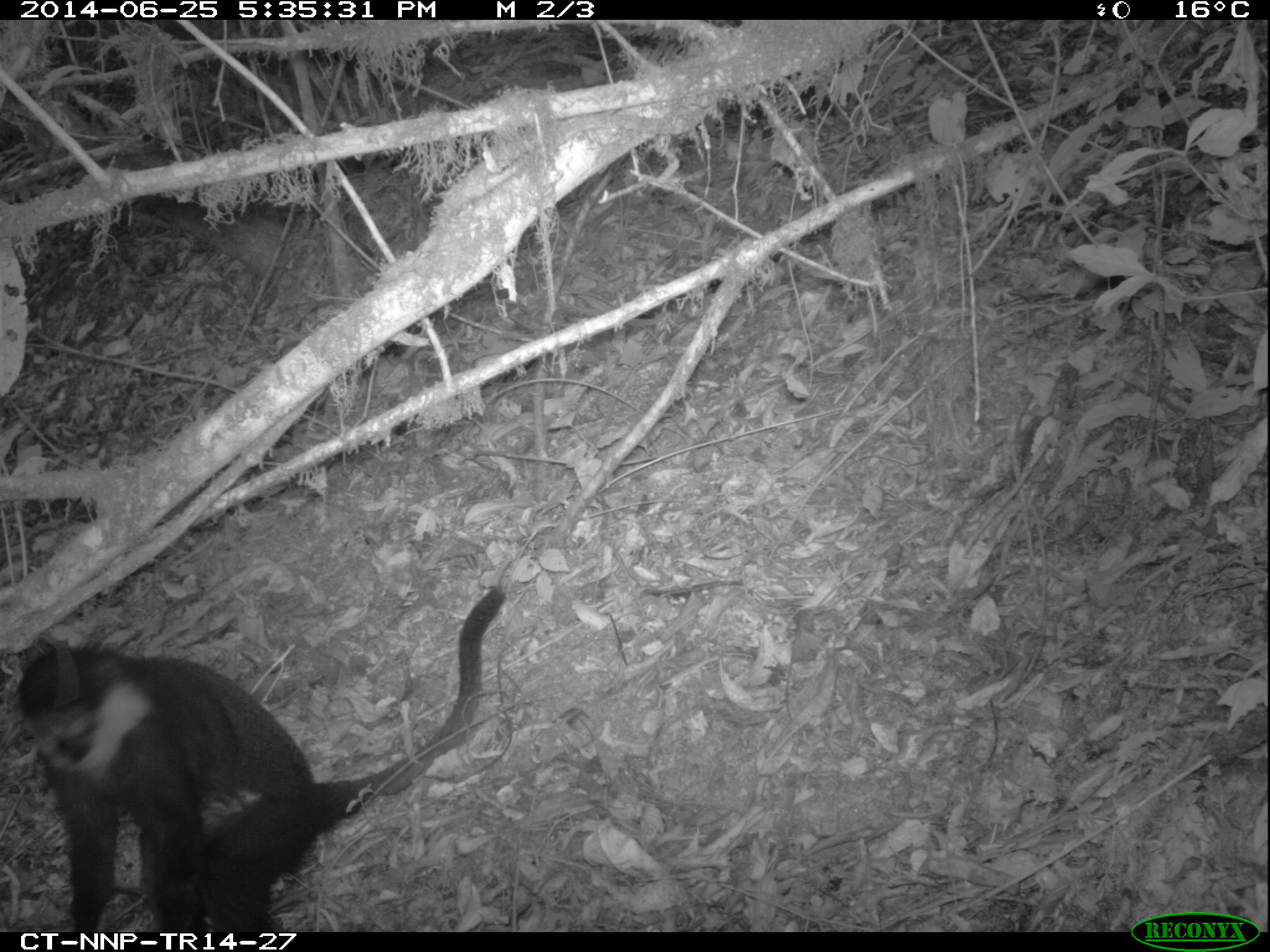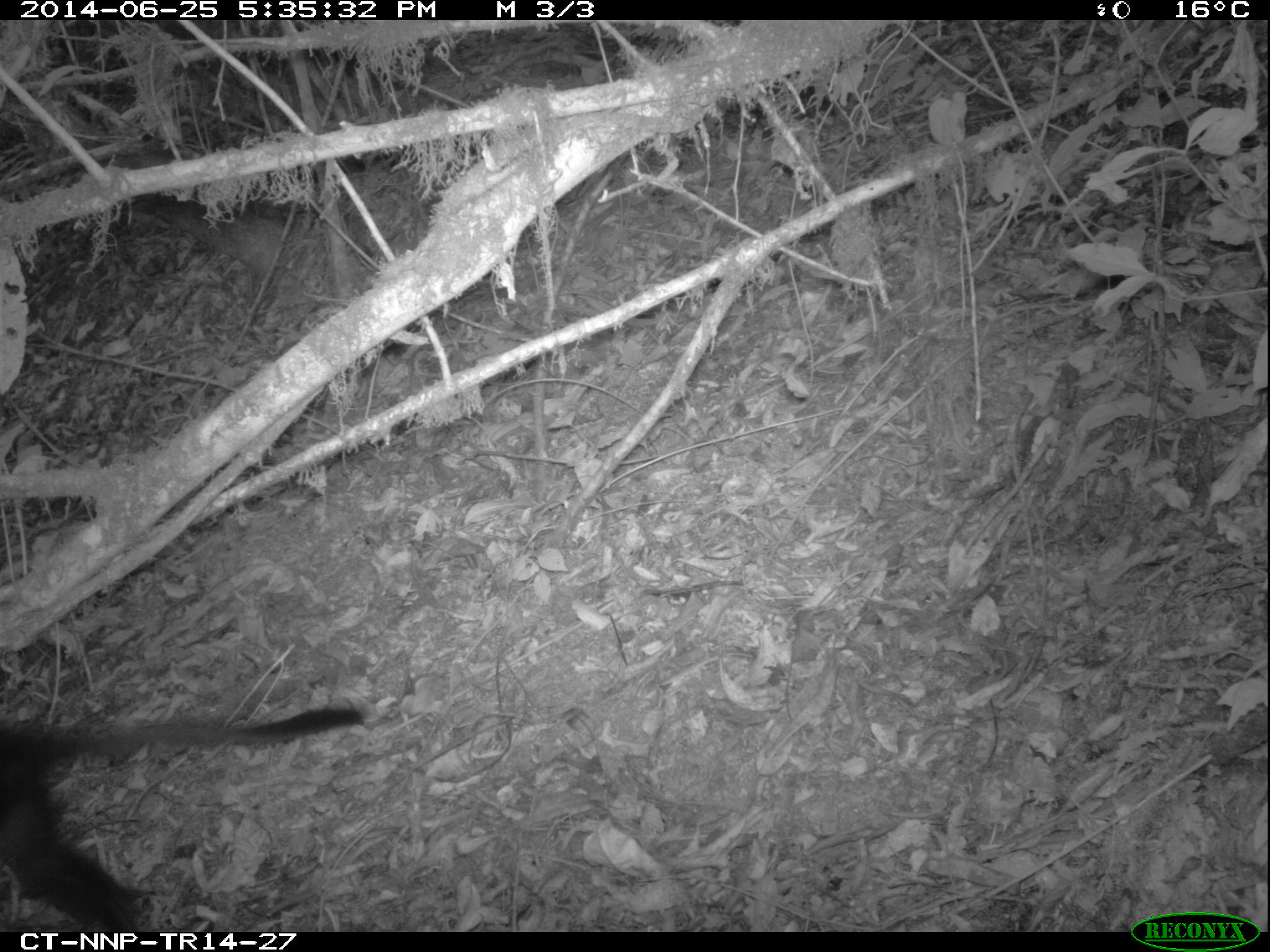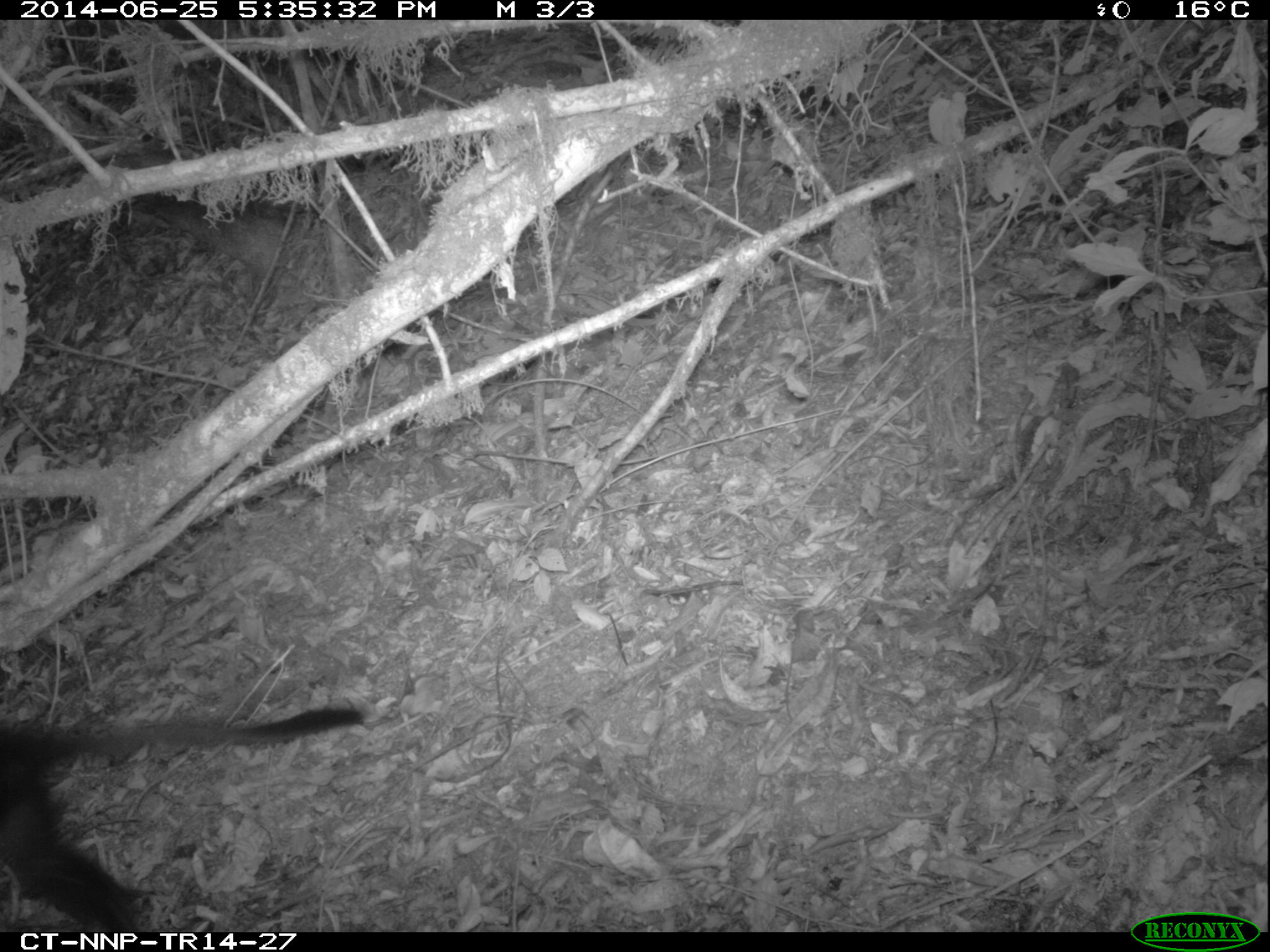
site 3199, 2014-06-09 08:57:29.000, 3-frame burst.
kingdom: Animalia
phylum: Chordata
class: Mammalia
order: Primates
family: Cercopithecidae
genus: Allochrocebus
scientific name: Allochrocebus lhoesti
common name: l'hoest's monkey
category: cercopithecus lhoesti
Cercopithecus lhoesti (l'hoest's monkey) (Allochrocebus lhoesti), count 1.